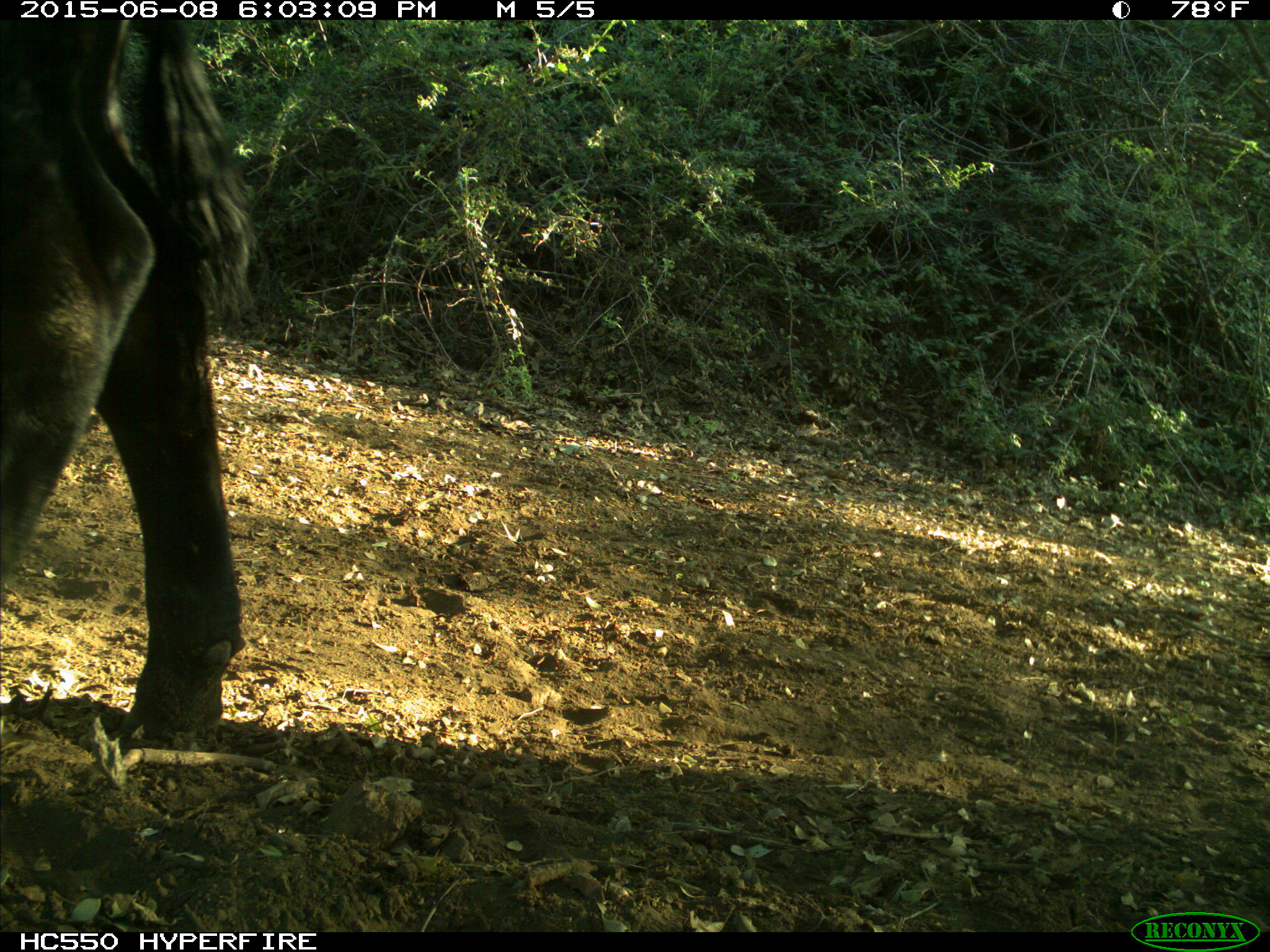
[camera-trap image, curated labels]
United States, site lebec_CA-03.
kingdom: Animalia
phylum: Chordata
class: Mammalia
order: Artiodactyla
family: Bovidae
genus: Bos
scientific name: Bos taurus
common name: domestic cow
Bos taurus (domestic cow).